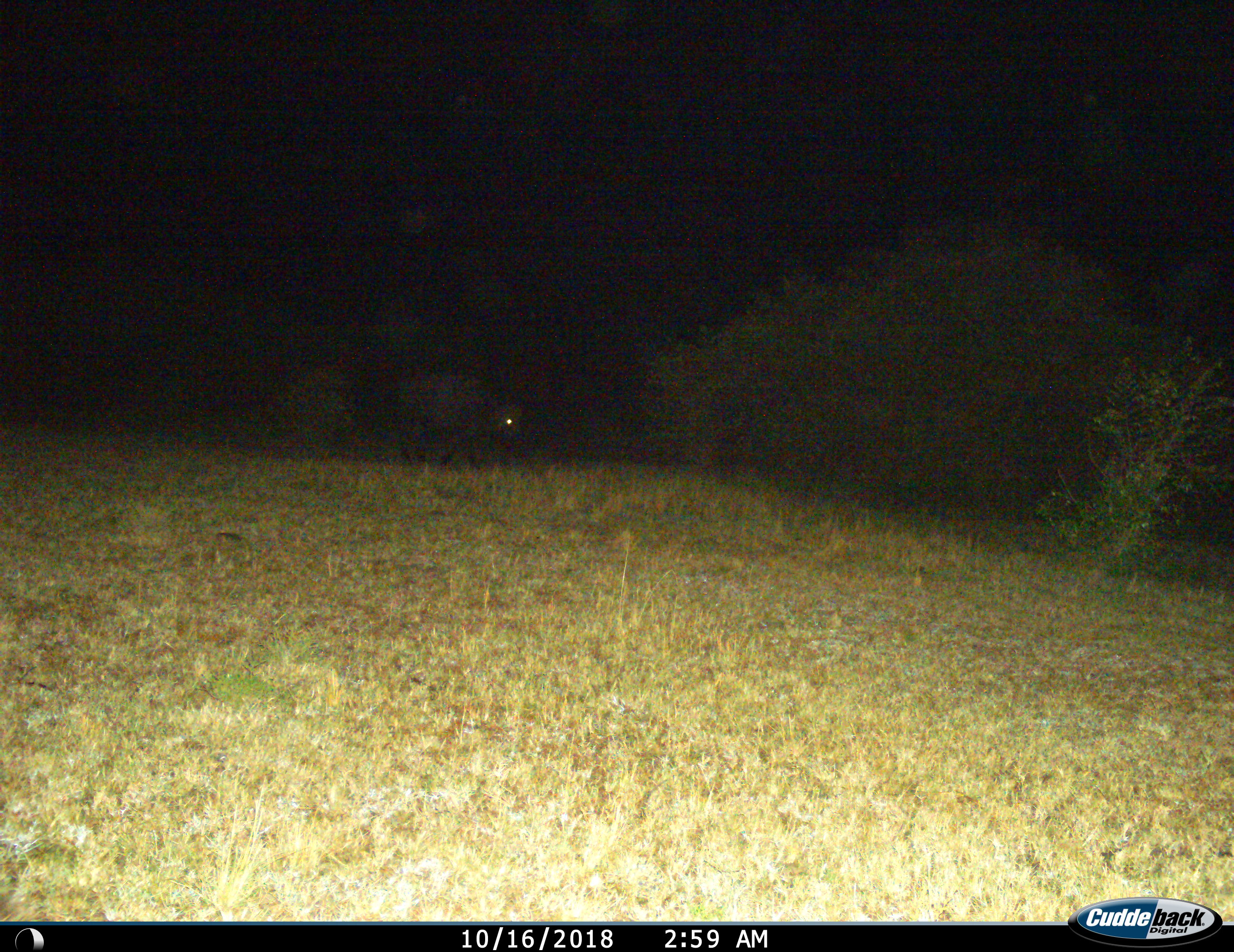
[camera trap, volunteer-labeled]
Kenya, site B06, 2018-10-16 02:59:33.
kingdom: Animalia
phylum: Chordata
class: Mammalia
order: Artiodactyla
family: Bovidae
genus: Syncerus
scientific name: Syncerus caffer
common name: cape buffalo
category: buffalo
Buffalo (cape buffalo) (Syncerus caffer), count 1. Behavior (volunteer vote fractions): standing 0%, resting 0%, moving 100%, interacting 0%. Young present (vote fraction): 0%. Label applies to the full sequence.